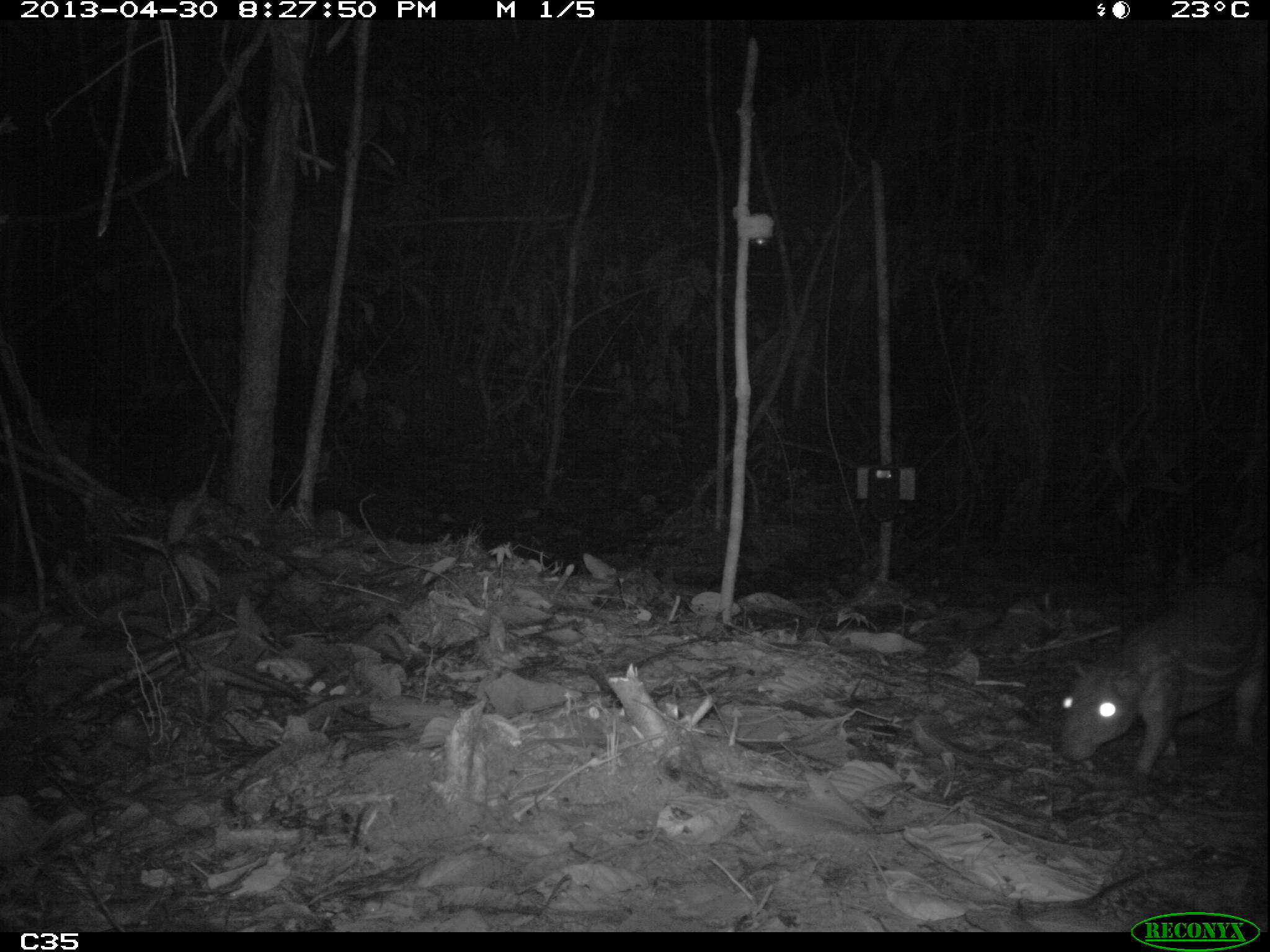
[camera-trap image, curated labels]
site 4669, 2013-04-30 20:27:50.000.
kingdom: Animalia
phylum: Chordata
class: Mammalia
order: Rodentia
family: Cuniculidae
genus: Cuniculus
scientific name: Cuniculus paca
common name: spotted paca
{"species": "Cuniculus paca (spotted paca)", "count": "1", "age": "adult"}